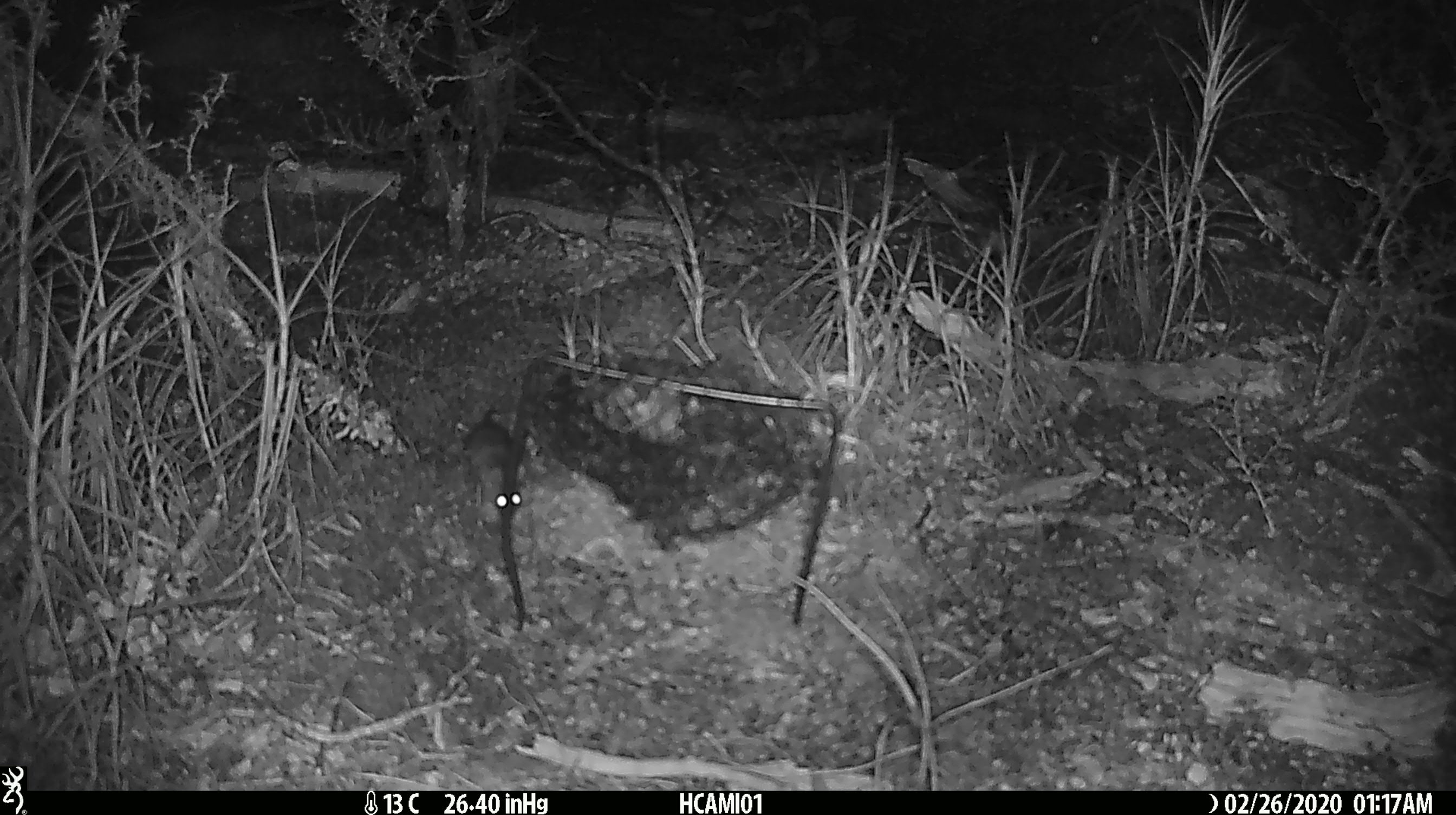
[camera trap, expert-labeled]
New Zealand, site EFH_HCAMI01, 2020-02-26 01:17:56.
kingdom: Animalia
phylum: Chordata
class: Mammalia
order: Rodentia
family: Muridae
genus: Mus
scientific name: Mus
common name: mouse